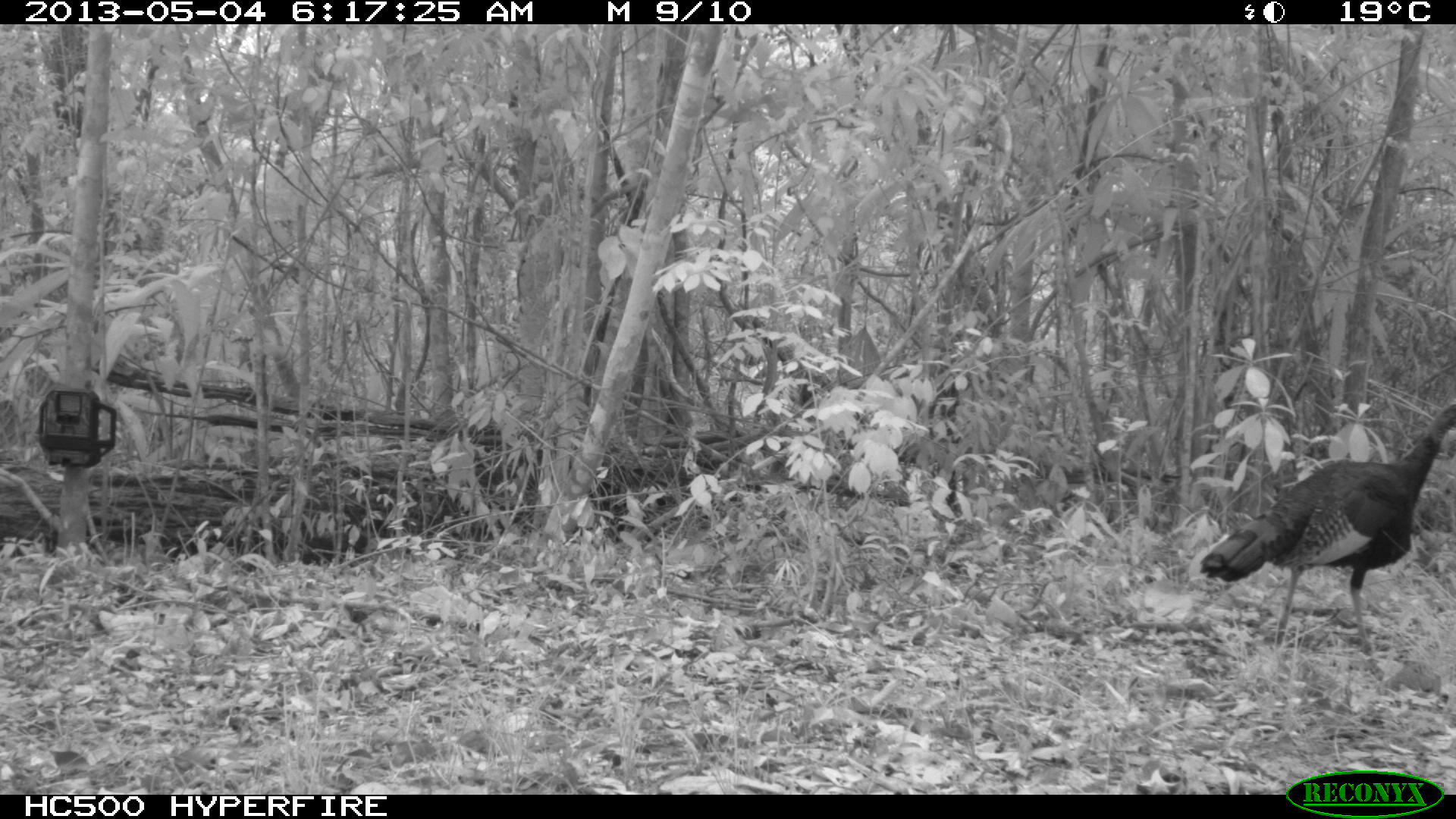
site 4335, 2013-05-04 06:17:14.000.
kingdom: Animalia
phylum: Chordata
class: Aves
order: Galliformes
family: Phasianidae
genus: Meleagris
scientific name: Meleagris ocellata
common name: ocellated turkey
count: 1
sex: male